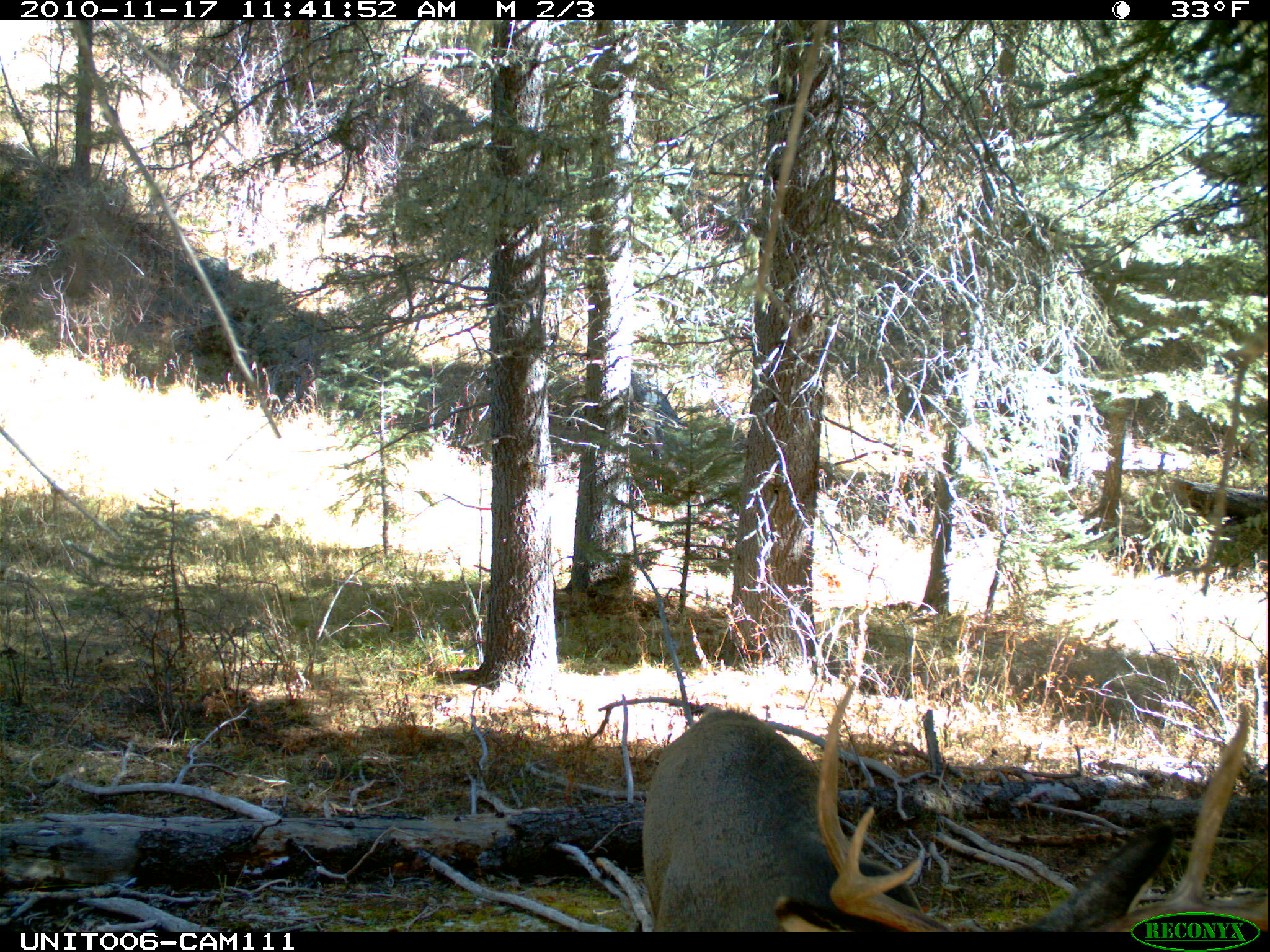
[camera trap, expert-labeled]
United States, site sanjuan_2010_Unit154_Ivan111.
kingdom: Animalia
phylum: Chordata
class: Mammalia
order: Artiodactyla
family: Cervidae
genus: Odocoileus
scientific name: Odocoileus hemionus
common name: mule deer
Odocoileus hemionus (mule deer).